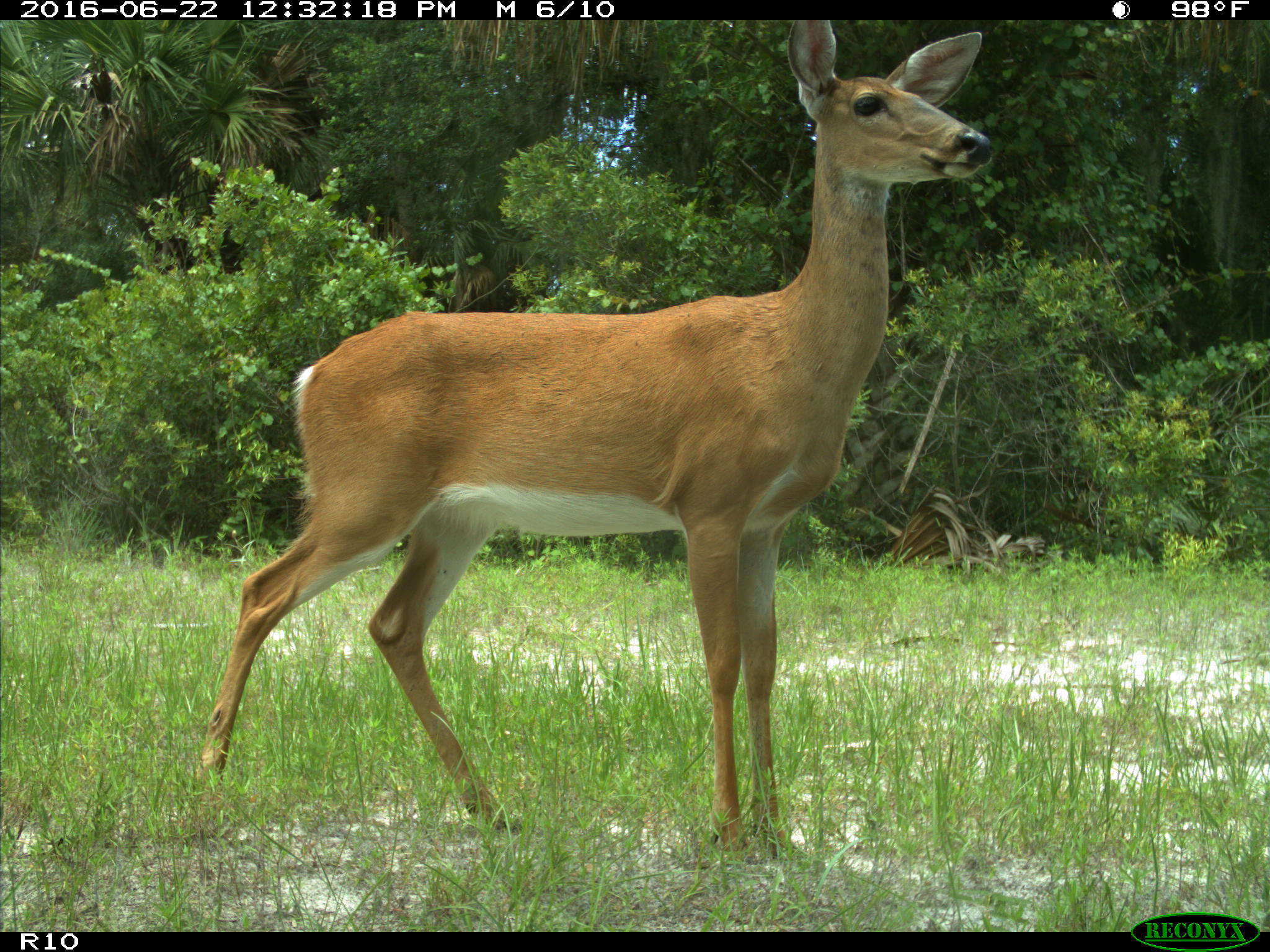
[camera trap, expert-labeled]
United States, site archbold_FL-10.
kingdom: Animalia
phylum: Chordata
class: Mammalia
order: Artiodactyla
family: Cervidae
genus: Odocoileus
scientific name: Odocoileus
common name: deer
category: unidentified deer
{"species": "unidentified deer (deer) (Odocoileus)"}